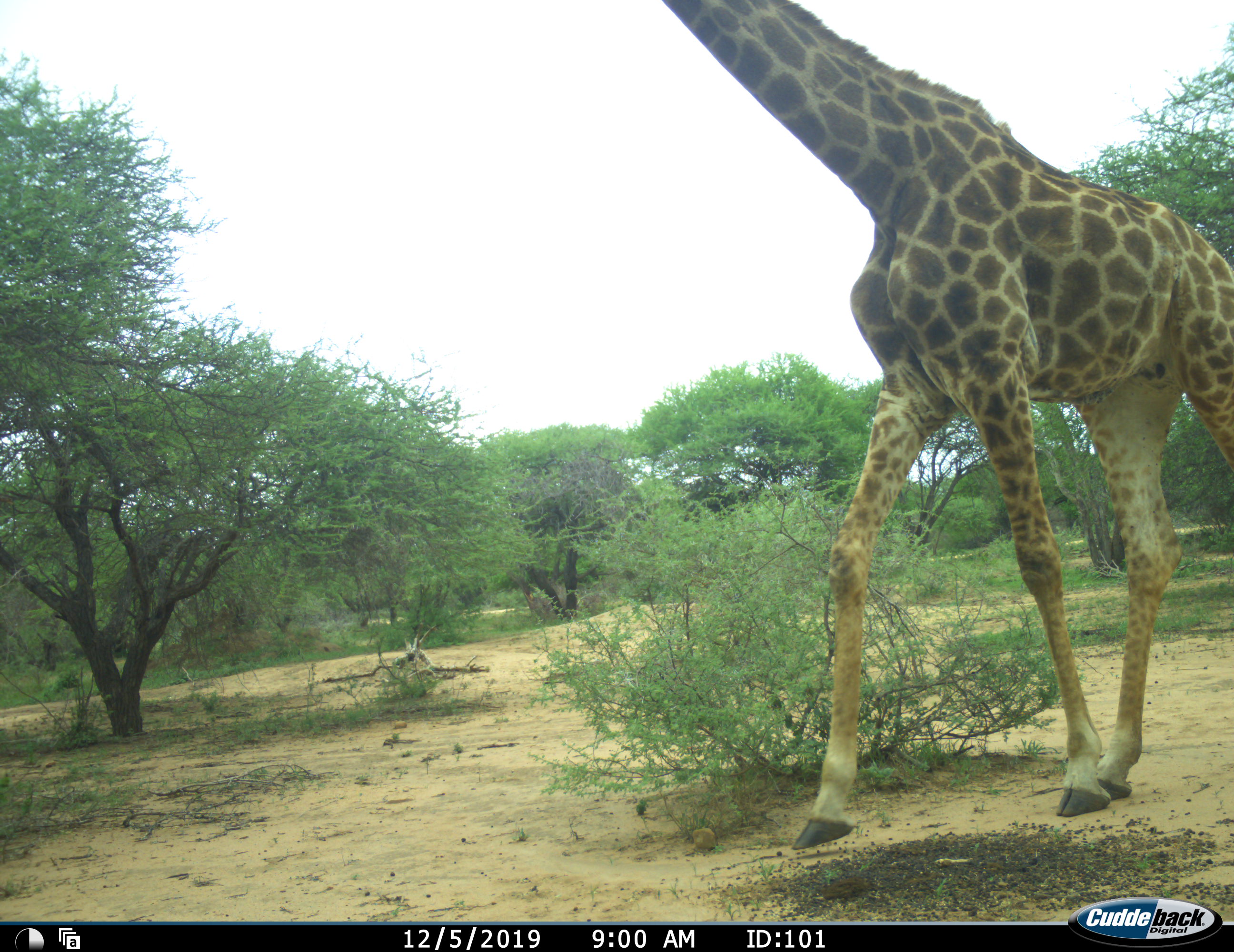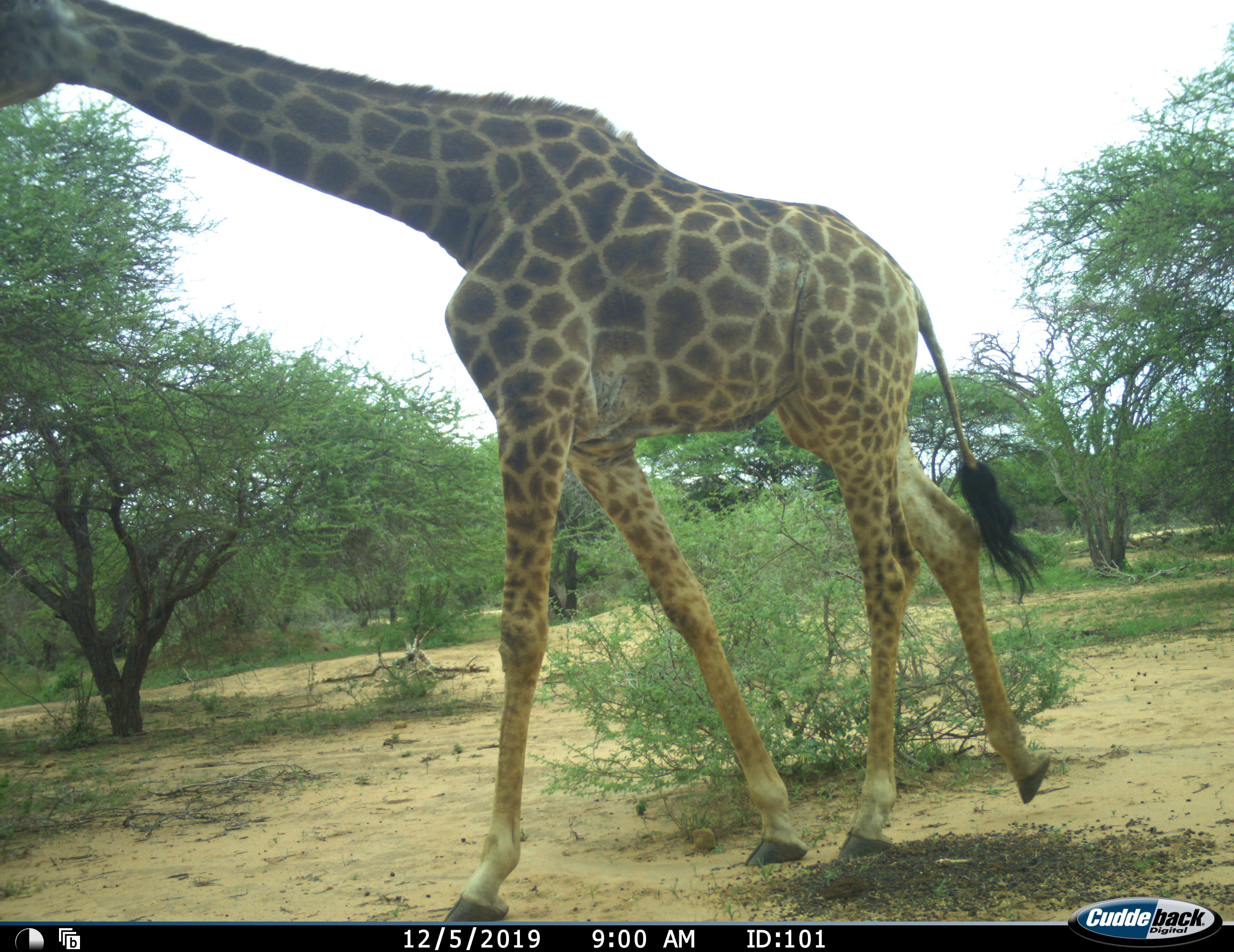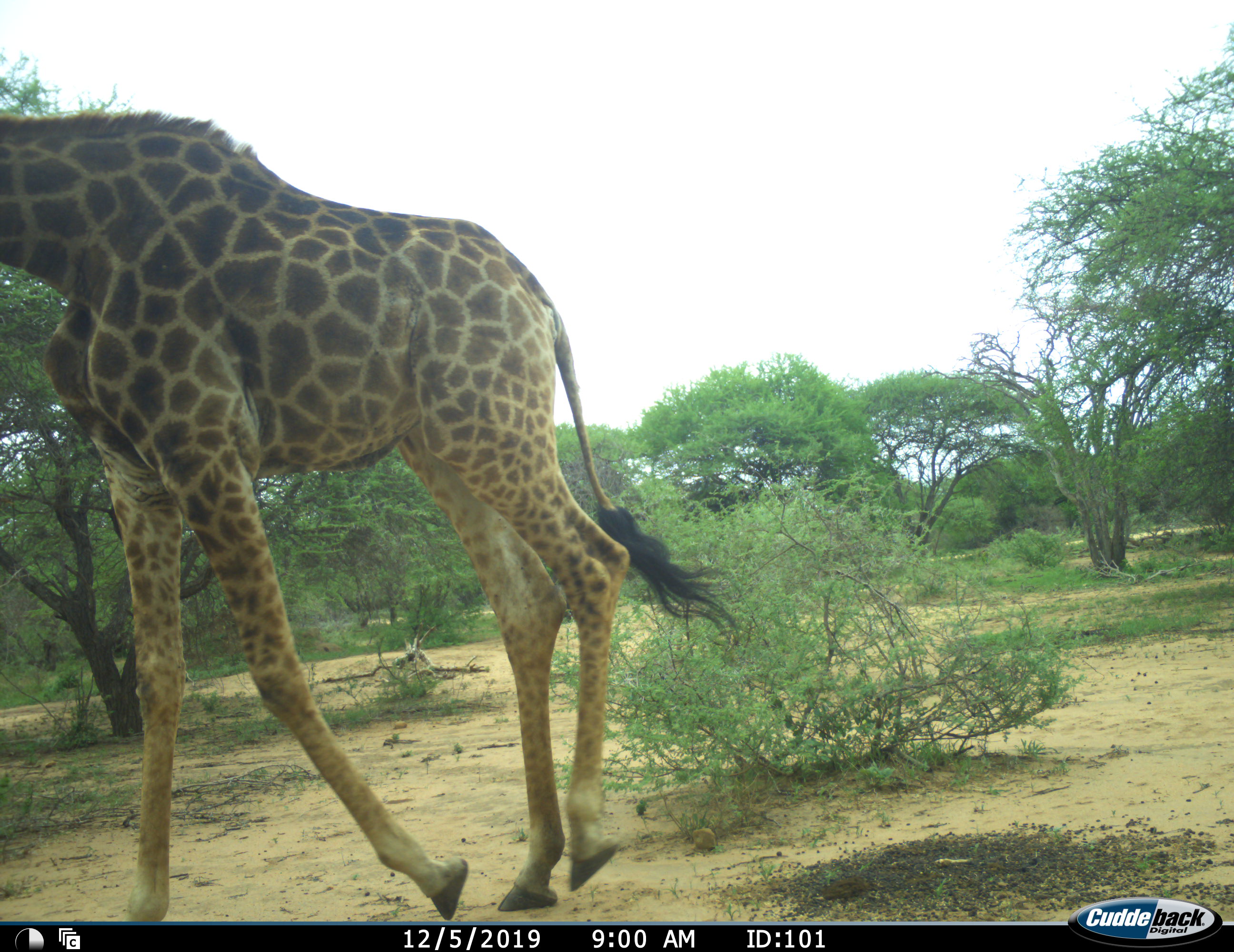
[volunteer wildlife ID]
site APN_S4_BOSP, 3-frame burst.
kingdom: Animalia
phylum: Chordata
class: Mammalia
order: Artiodactyla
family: Giraffidae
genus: Giraffa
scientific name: Giraffa camelopardalis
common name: giraffe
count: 1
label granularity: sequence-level